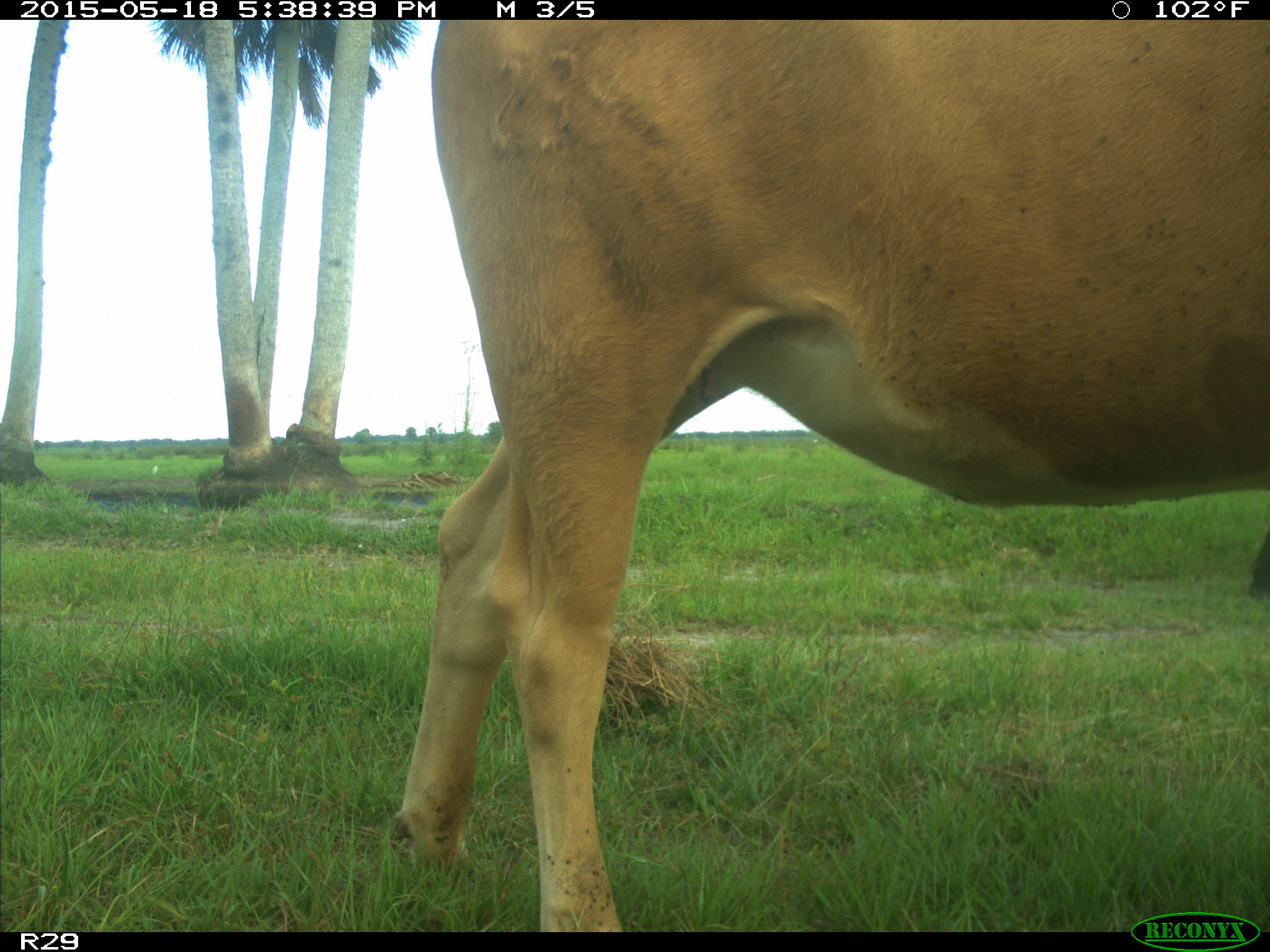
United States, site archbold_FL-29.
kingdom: Animalia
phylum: Chordata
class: Mammalia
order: Artiodactyla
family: Bovidae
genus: Bos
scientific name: Bos taurus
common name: domestic cow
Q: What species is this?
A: Bos taurus (domestic cow).